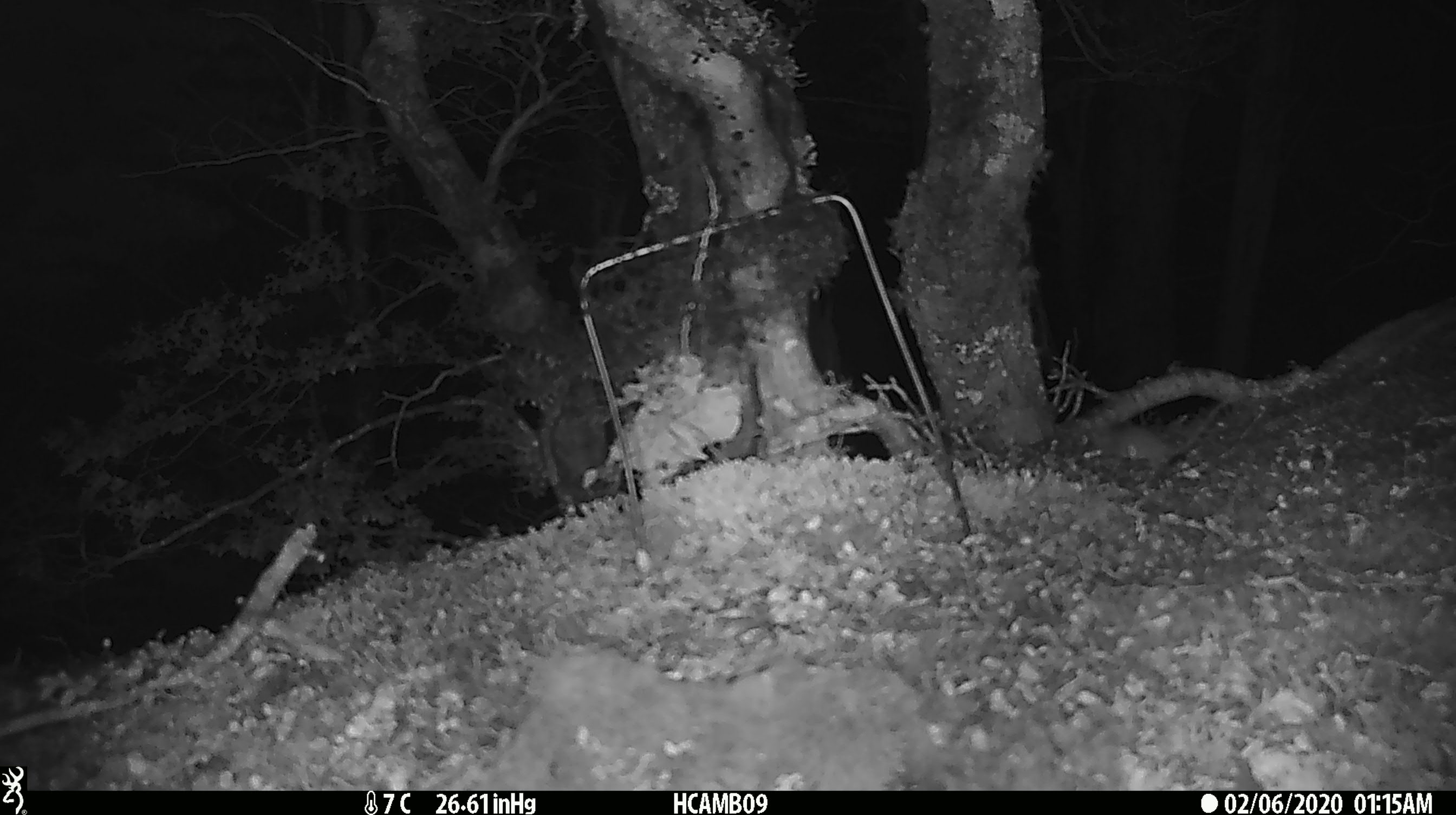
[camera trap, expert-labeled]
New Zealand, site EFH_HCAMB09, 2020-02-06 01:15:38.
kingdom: Animalia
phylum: Chordata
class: Mammalia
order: Rodentia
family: Muridae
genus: Mus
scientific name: Mus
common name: mouse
Mouse (Mus).